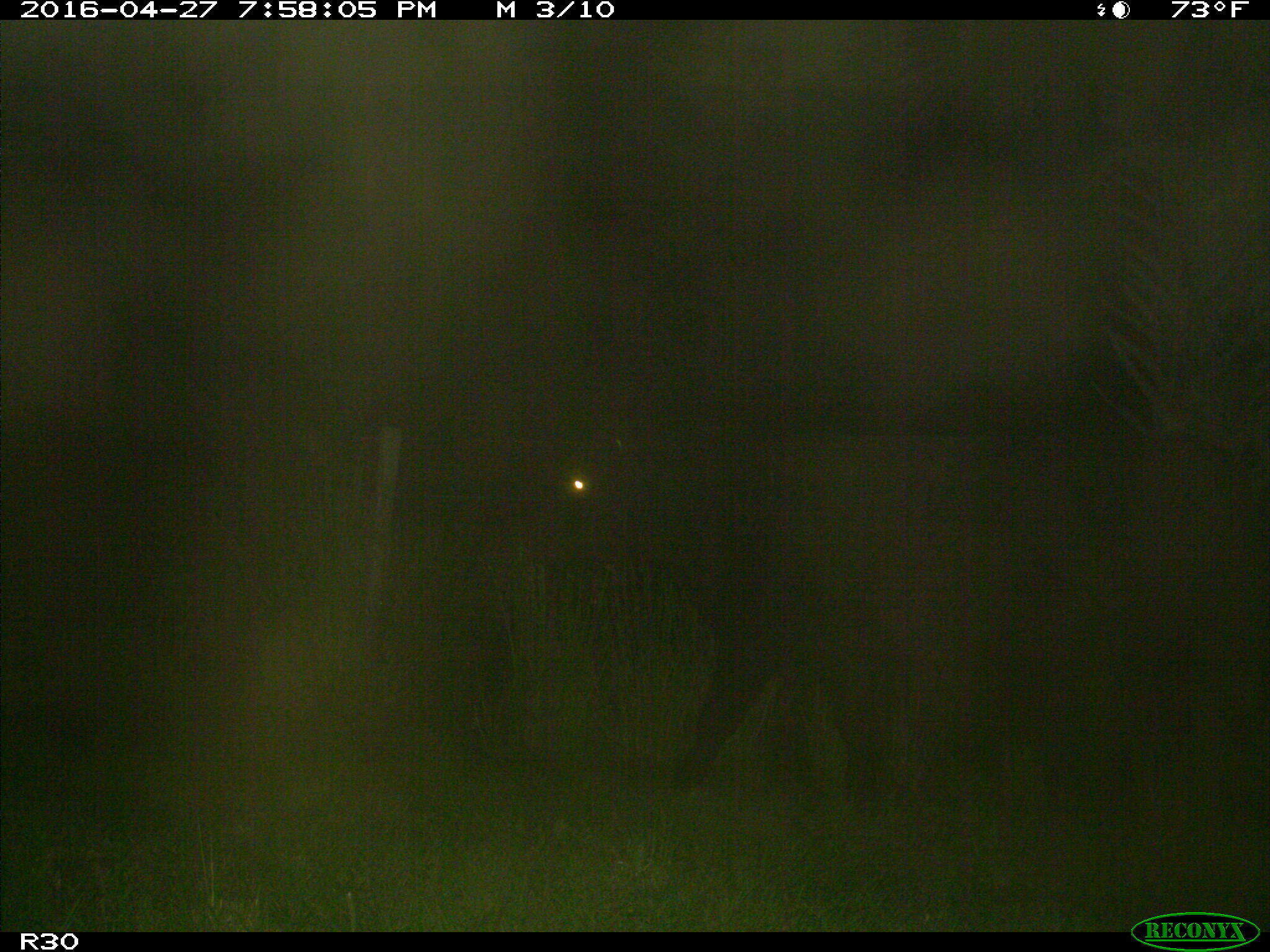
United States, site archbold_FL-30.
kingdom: Animalia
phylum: Chordata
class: Mammalia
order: Artiodactyla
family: Bovidae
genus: Bos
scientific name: Bos taurus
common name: domestic cow